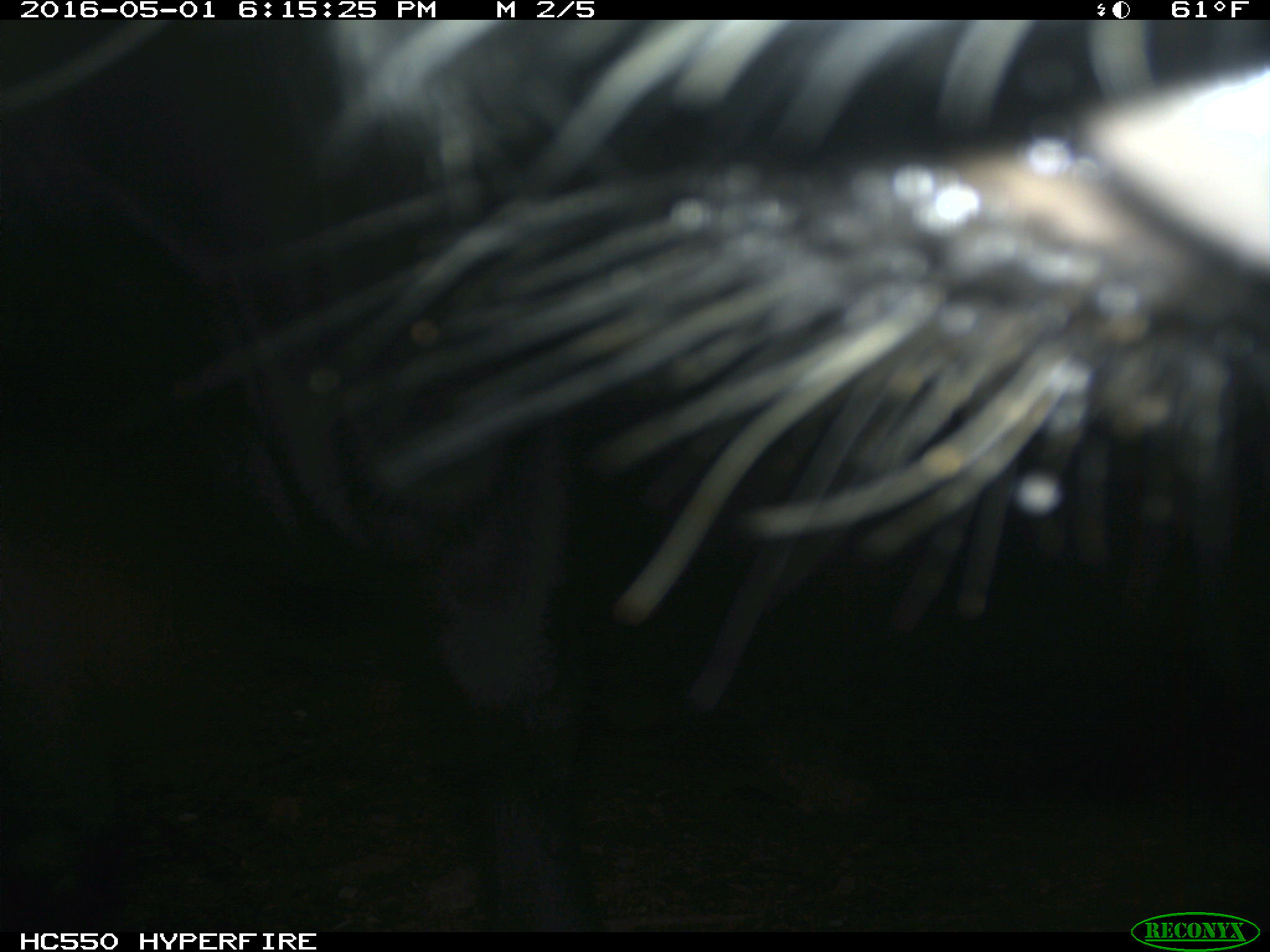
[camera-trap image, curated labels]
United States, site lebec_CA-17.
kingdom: Animalia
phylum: Chordata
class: Mammalia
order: Artiodactyla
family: Bovidae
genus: Bos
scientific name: Bos taurus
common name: domestic cow